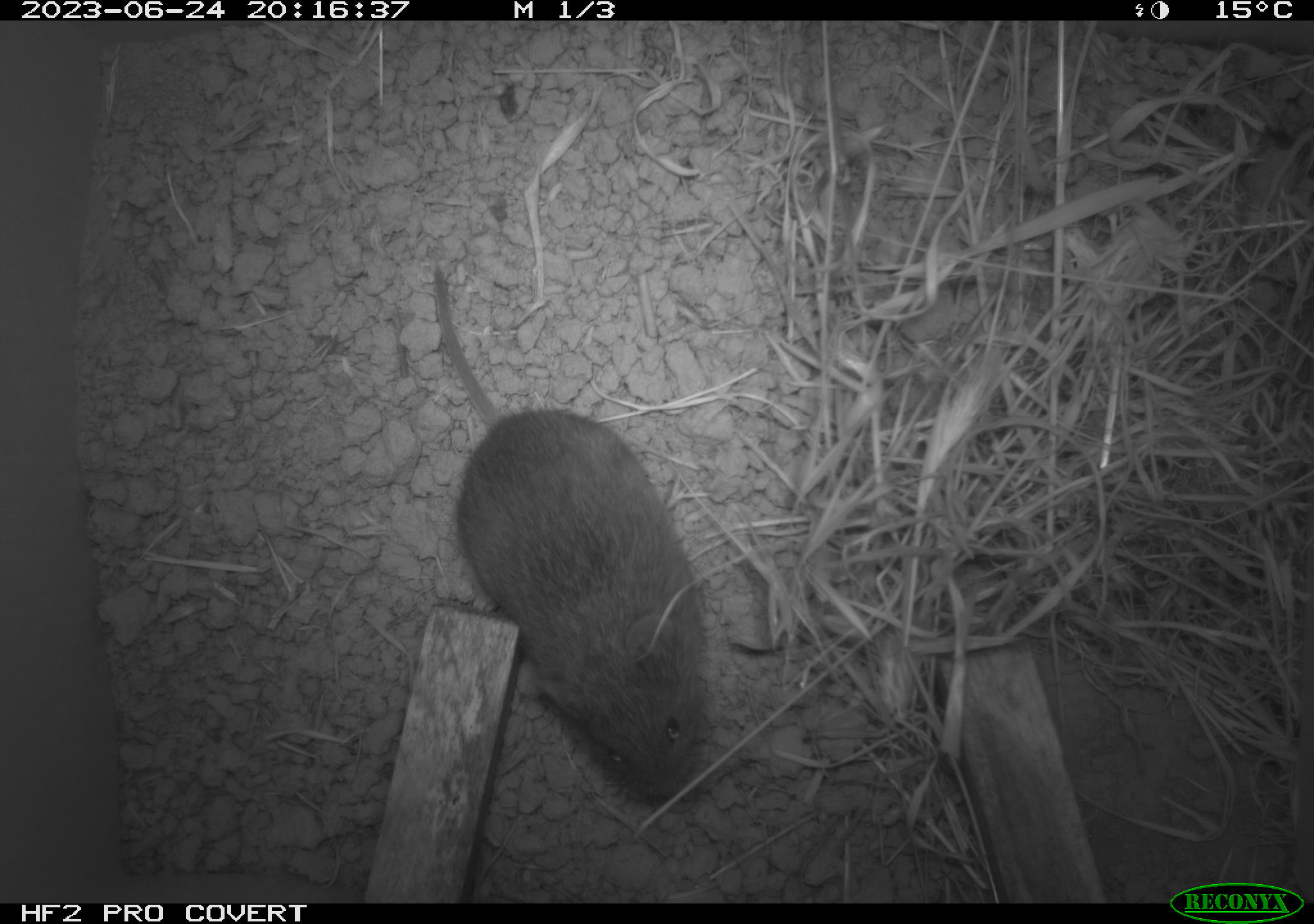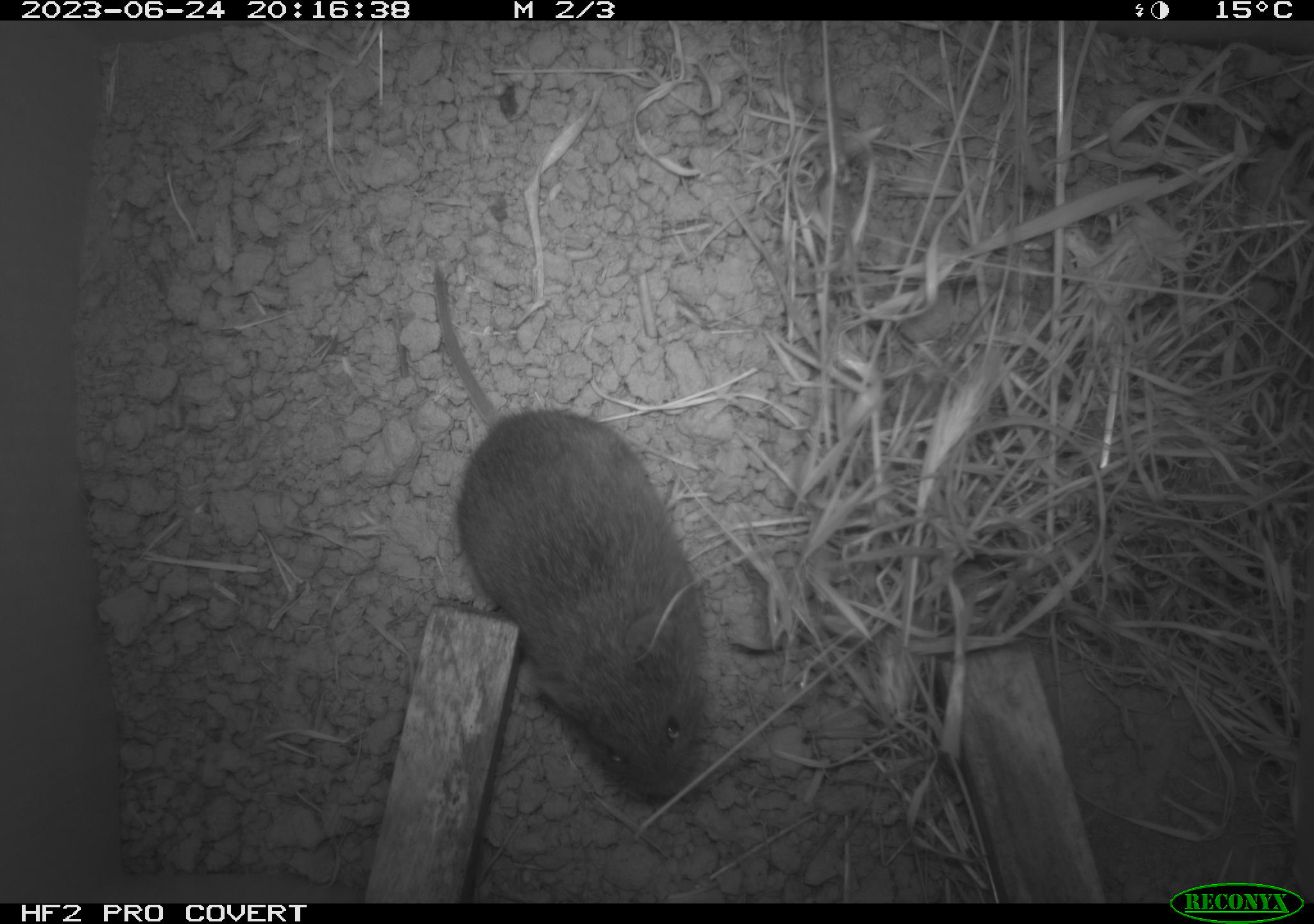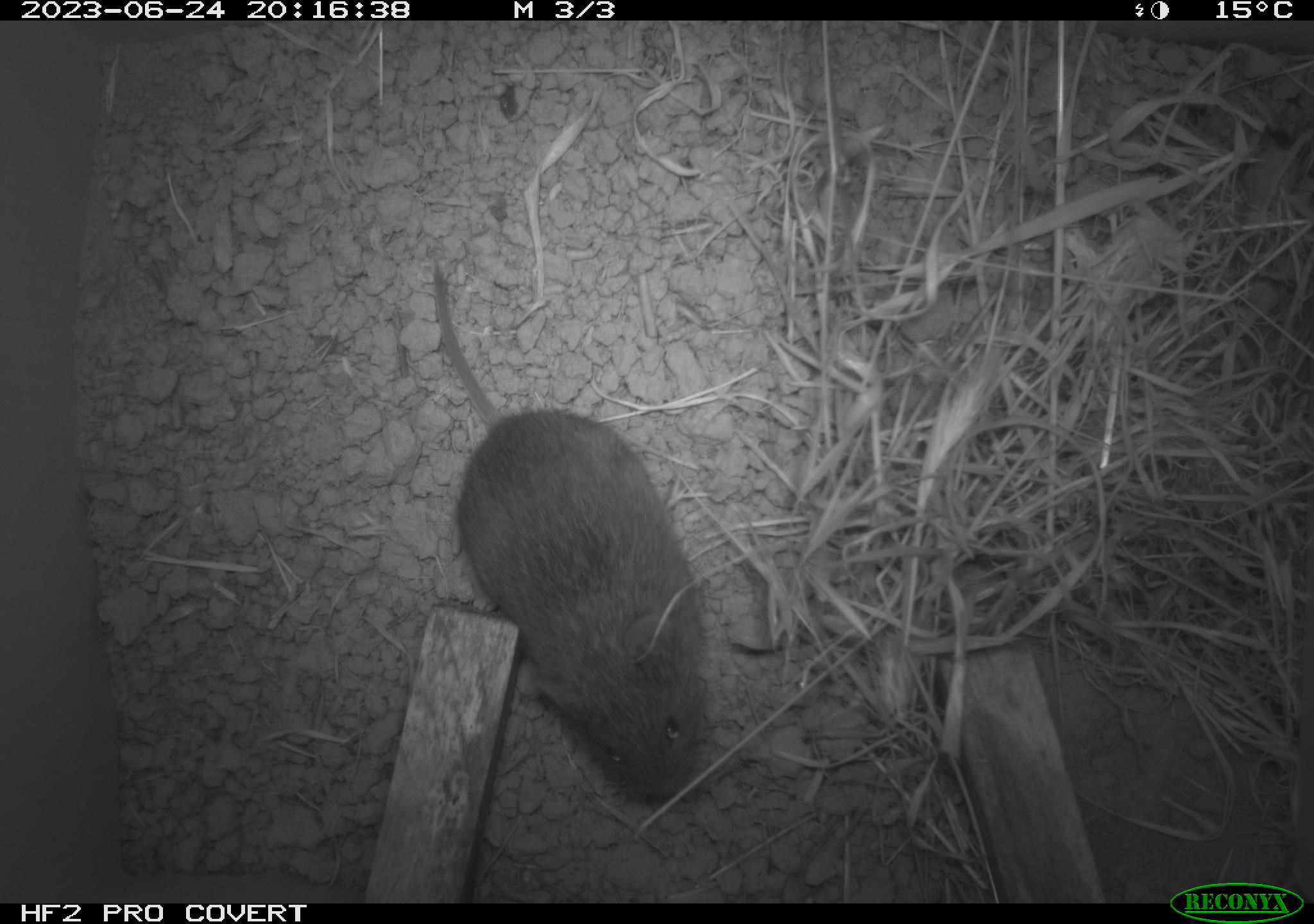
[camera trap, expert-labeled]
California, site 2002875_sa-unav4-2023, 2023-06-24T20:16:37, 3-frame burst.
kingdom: Animalia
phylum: Chordata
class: Mammalia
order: Rodentia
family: Cricetidae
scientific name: Arvicolinae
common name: voles, lemmings, and muskrats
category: arvicolinae subfamily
Arvicolinae subfamily (voles, lemmings, and muskrats) (Arvicolinae).